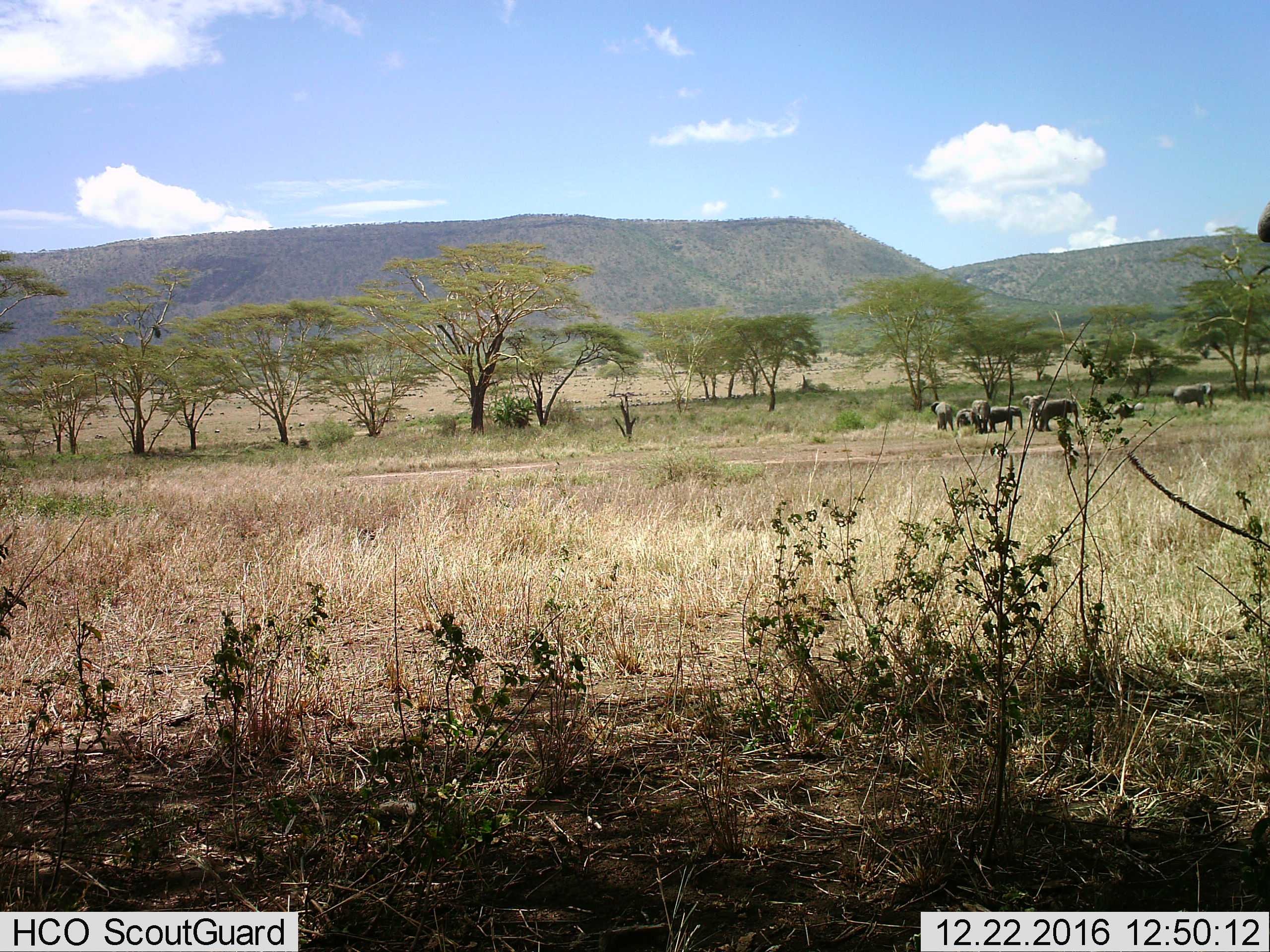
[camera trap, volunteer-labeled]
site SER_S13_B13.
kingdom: Animalia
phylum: Chordata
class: Mammalia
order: Proboscidea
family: Elephantidae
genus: Loxodonta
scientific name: Loxodonta africana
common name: african bush elephant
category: elephant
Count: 8.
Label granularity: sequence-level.